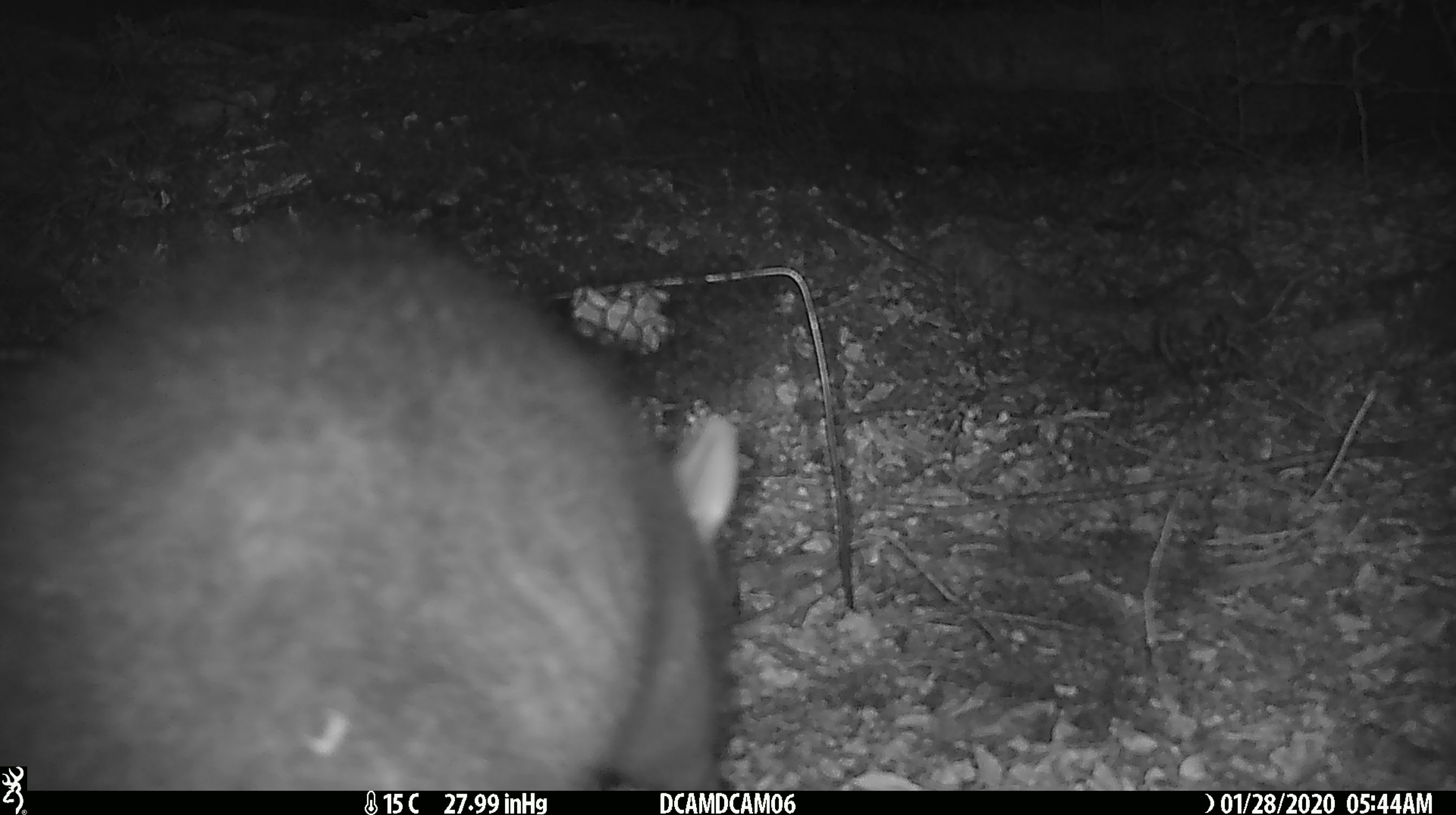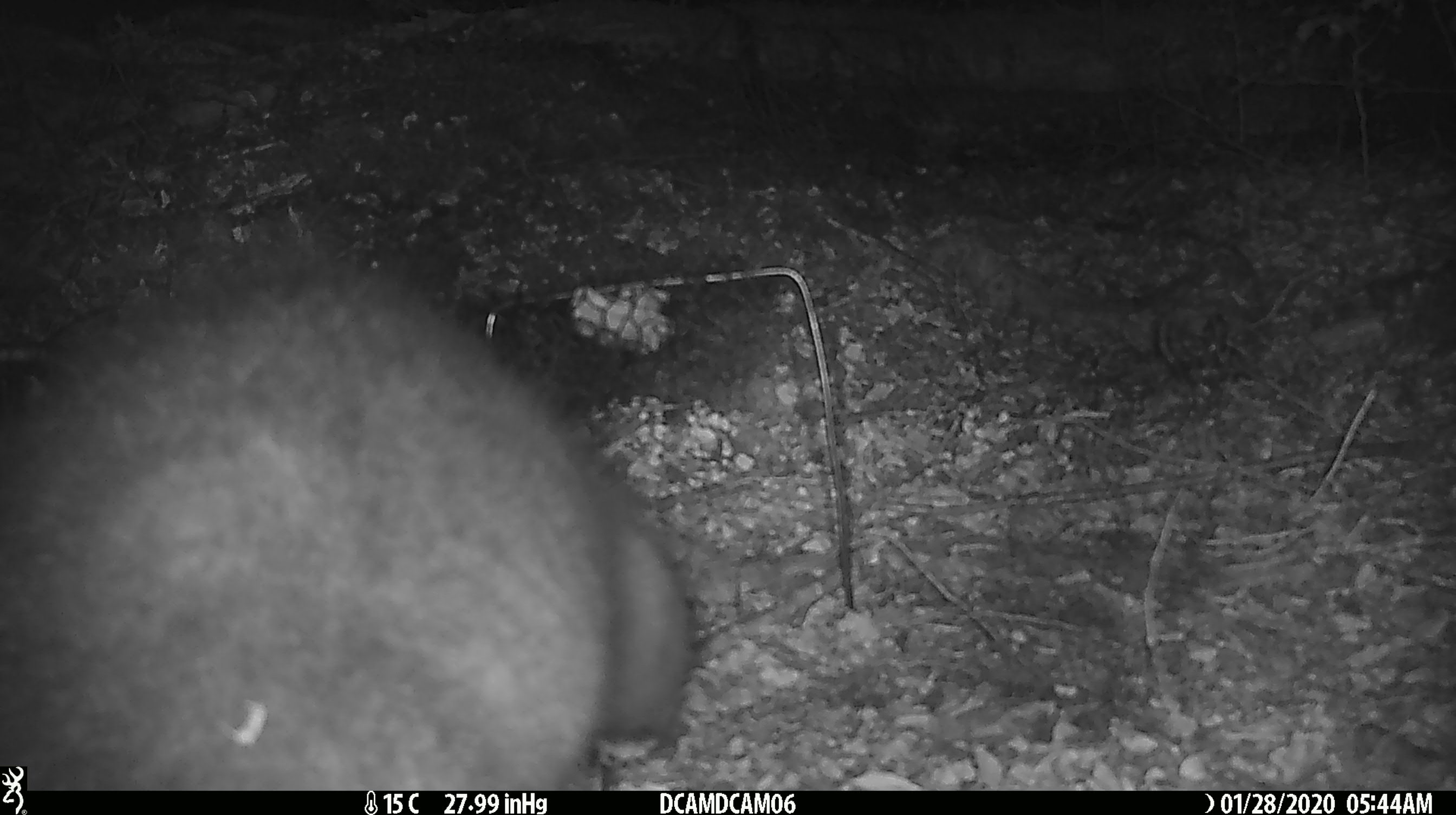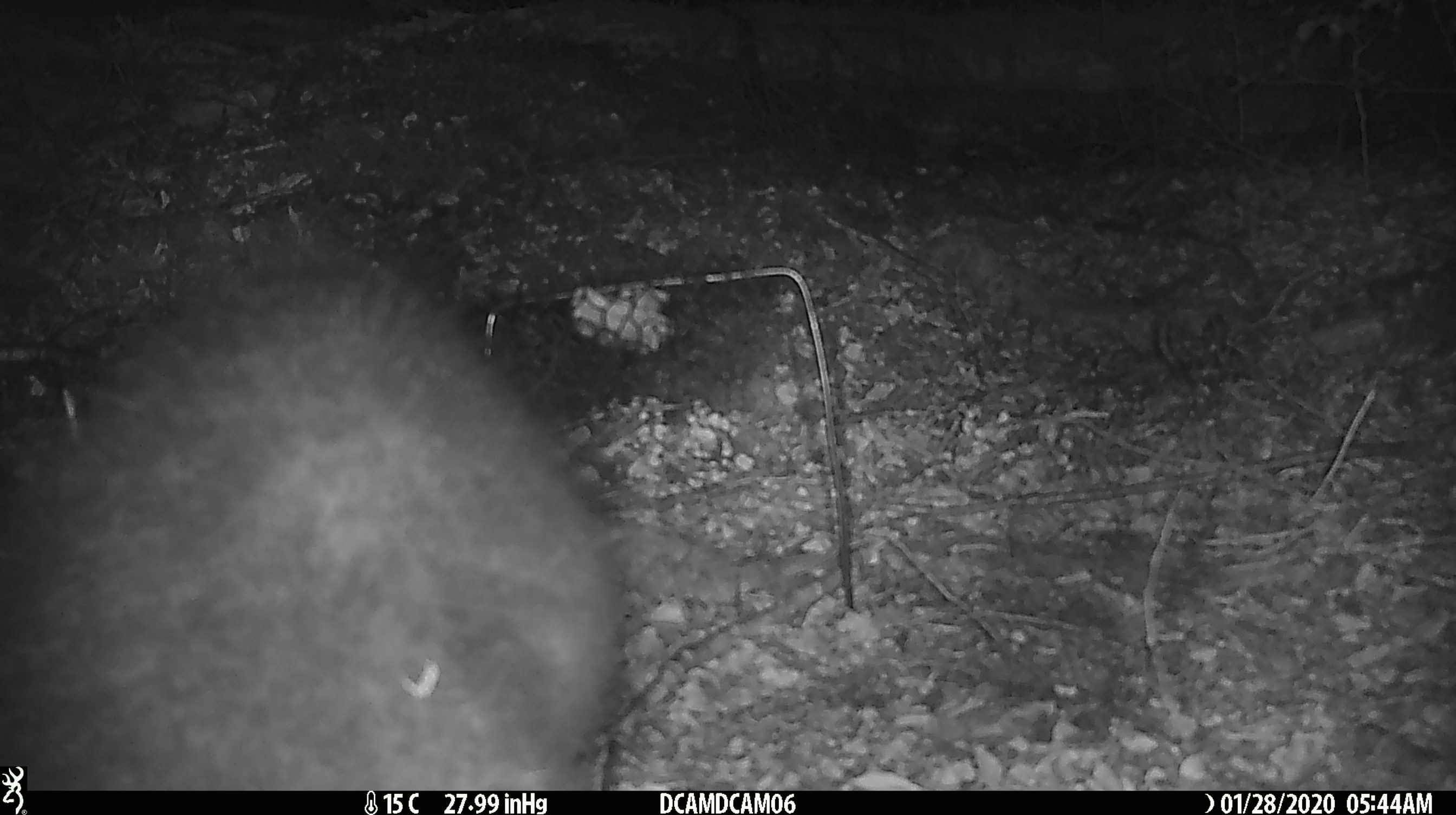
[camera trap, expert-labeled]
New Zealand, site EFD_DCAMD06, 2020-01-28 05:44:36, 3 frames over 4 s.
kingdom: Animalia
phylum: Chordata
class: Mammalia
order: Diprotodontia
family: Phalangeridae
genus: Trichosurus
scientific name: Trichosurus vulpecula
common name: common brushtail possum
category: possum